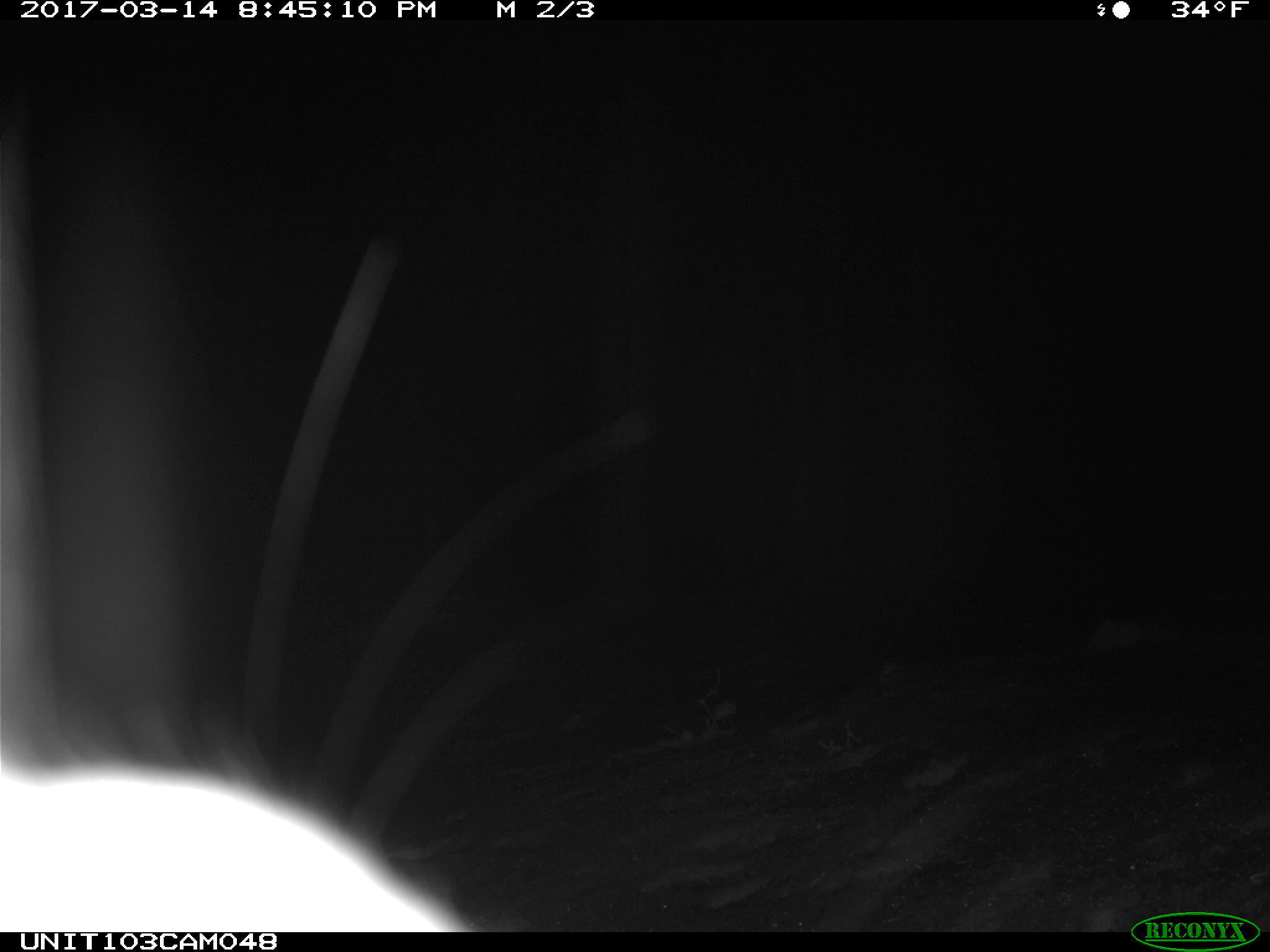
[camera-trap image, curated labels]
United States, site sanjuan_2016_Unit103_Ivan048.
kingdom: Animalia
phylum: Chordata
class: Mammalia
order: Lagomorpha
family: Leporidae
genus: Lepus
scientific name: Lepus americanus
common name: snowshoe hare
Lepus americanus (snowshoe hare).